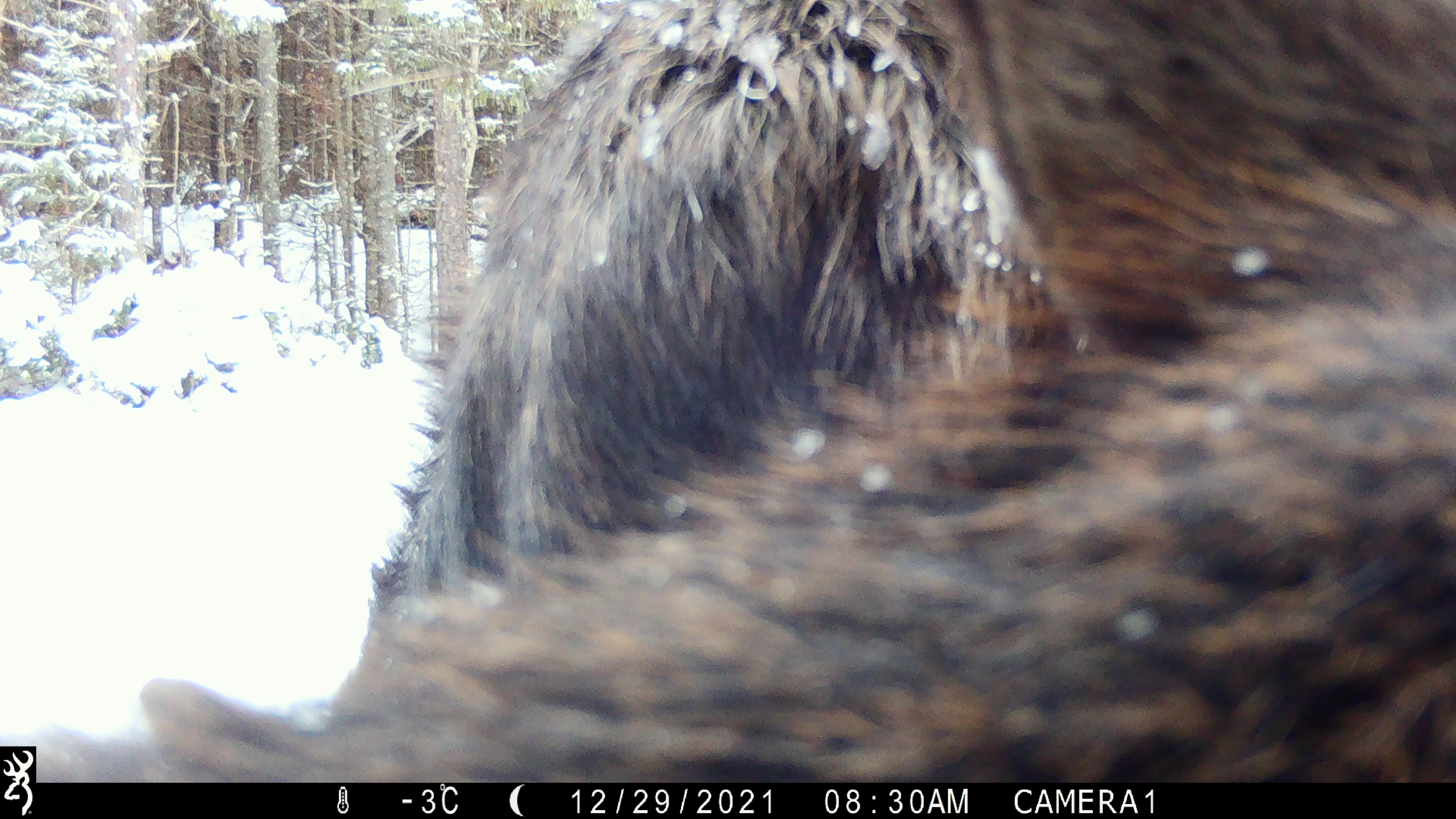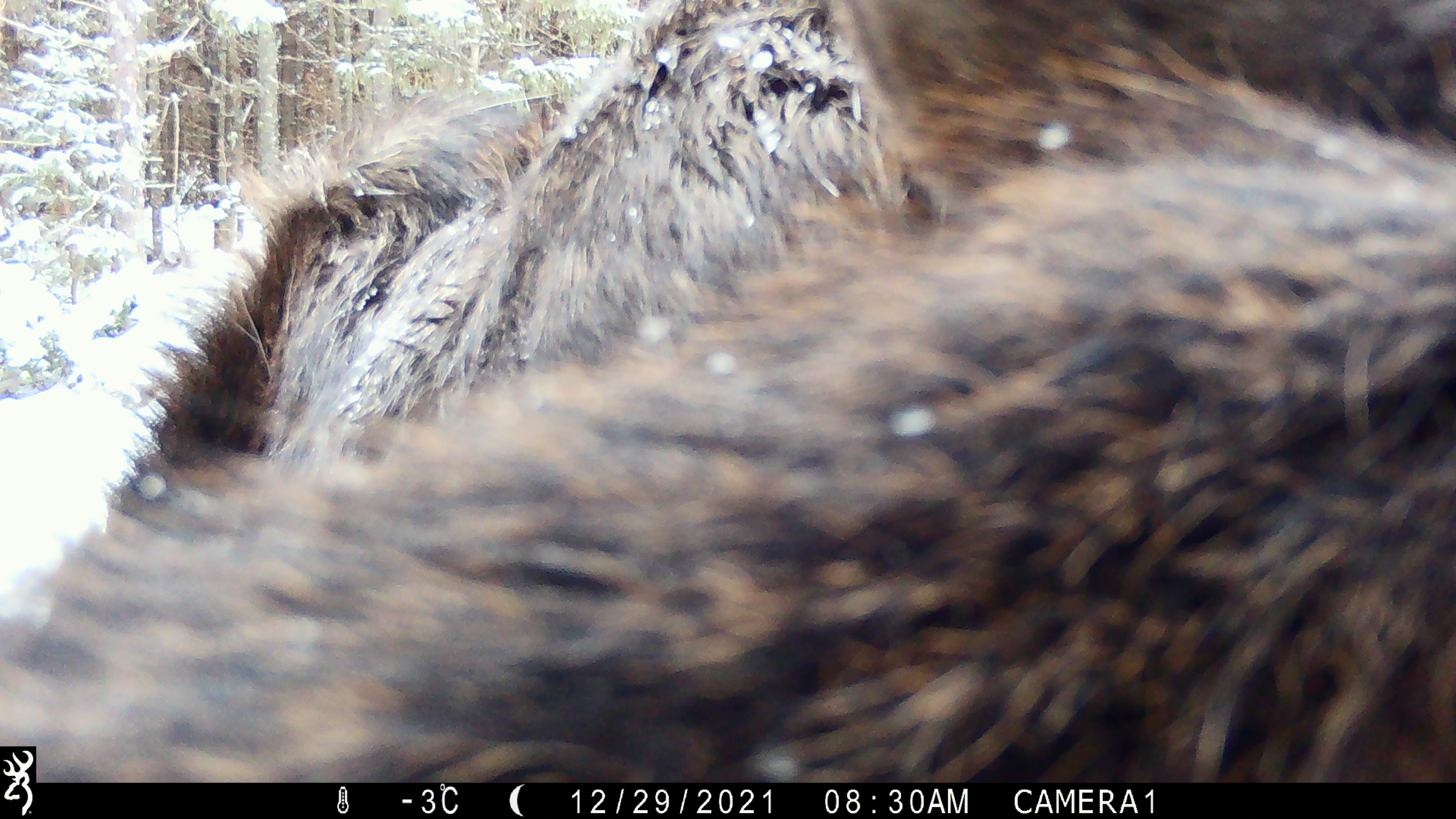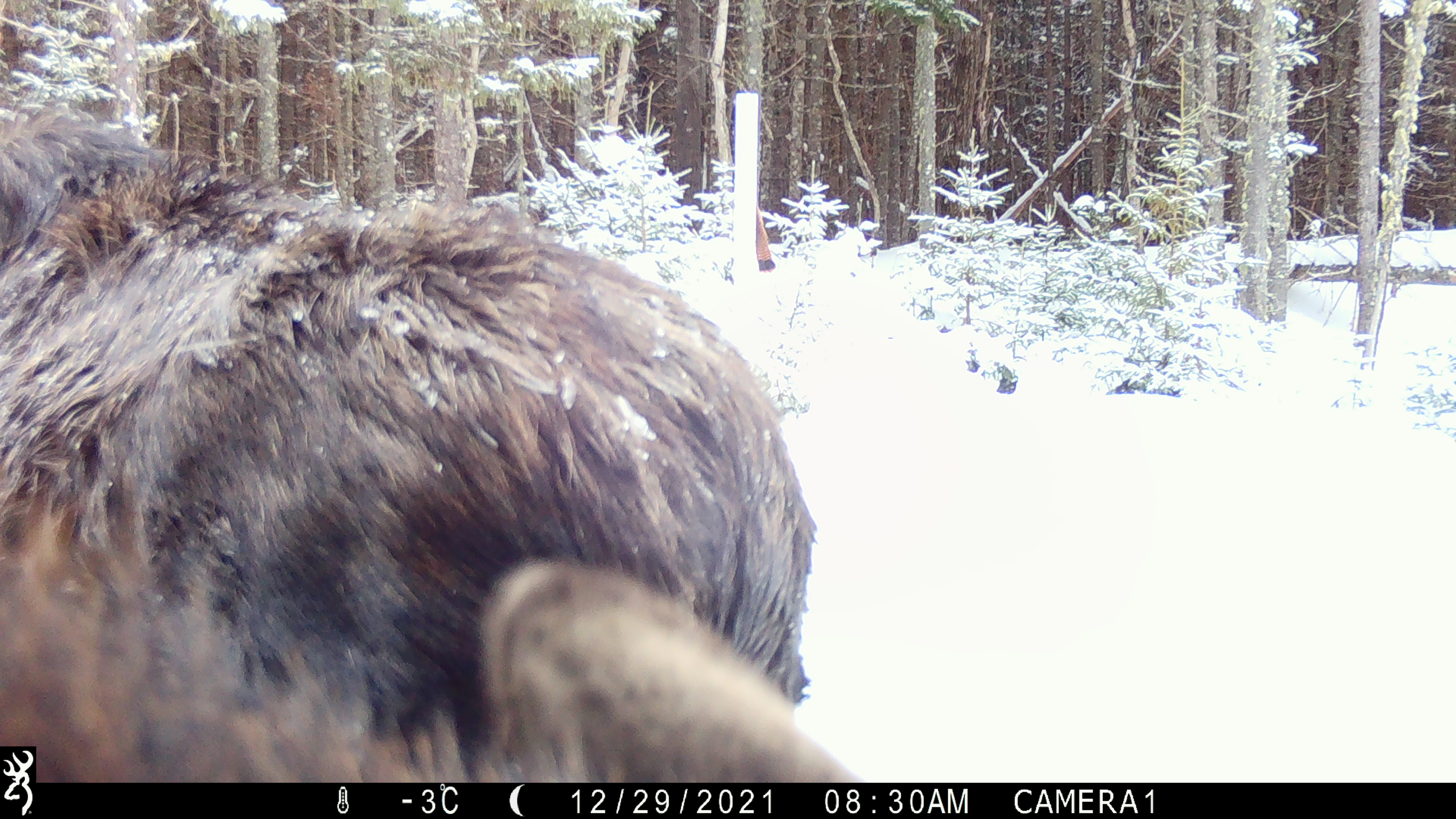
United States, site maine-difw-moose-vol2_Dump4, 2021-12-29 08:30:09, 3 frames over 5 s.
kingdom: Animalia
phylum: Chordata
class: Mammalia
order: Artiodactyla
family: Cervidae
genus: Alces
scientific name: Alces alces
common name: moose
Moose (Alces alces).